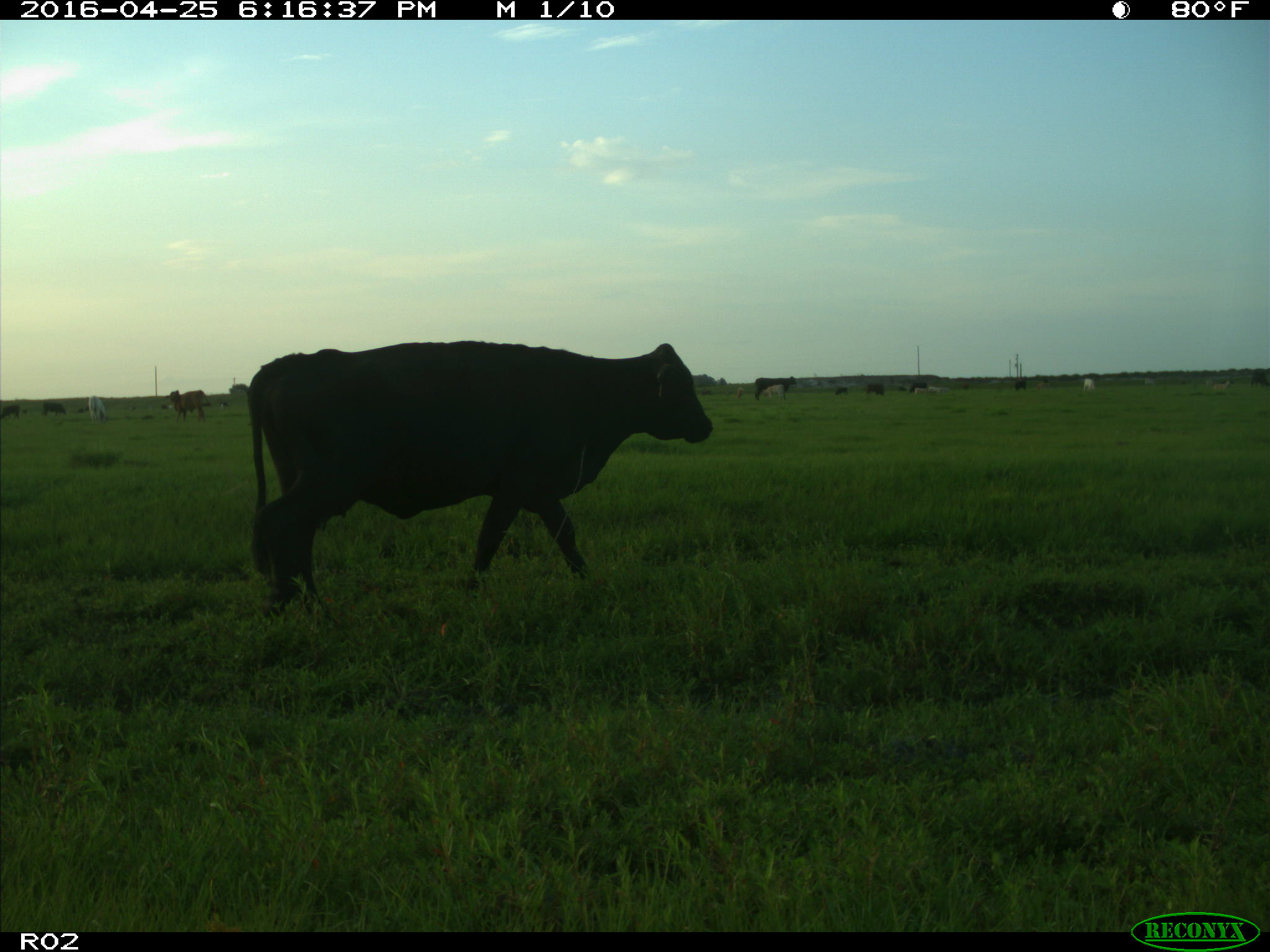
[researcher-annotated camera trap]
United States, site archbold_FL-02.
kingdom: Animalia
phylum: Chordata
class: Mammalia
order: Artiodactyla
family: Bovidae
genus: Bos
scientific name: Bos taurus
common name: domestic cow